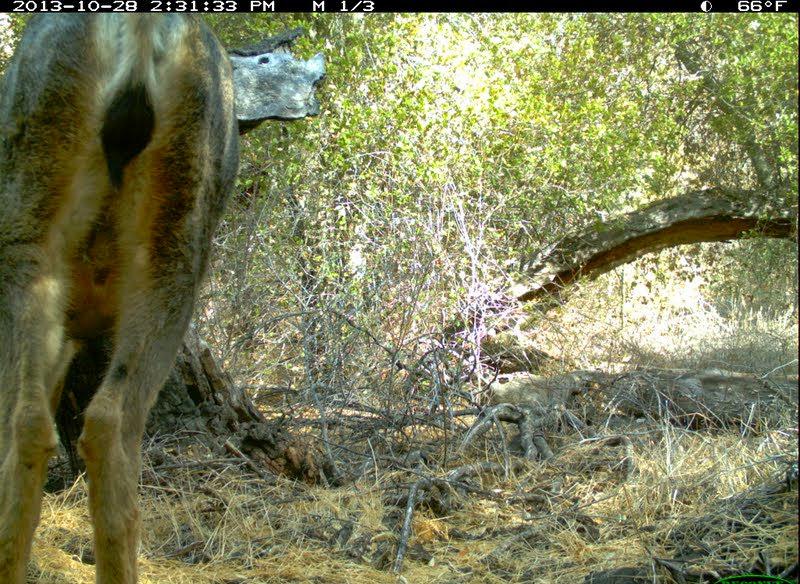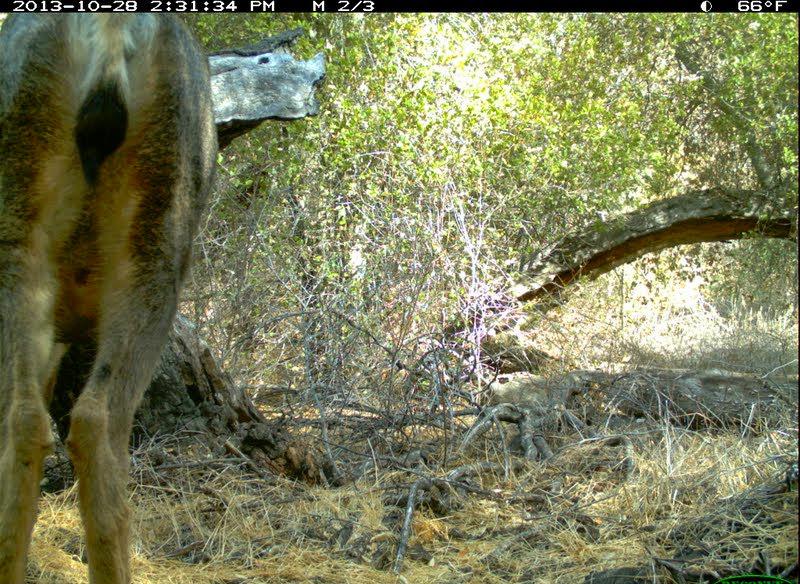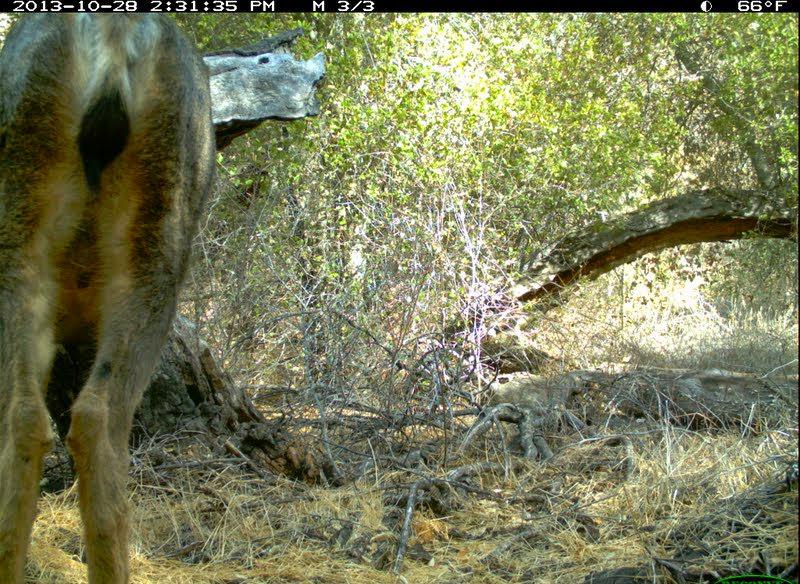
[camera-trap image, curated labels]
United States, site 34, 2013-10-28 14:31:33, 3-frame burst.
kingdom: Animalia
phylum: Chordata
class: Mammalia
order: Artiodactyla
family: Cervidae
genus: Odocoileus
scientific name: Odocoileus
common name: deer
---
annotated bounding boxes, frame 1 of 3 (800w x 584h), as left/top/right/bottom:
deer: 0/12/240/583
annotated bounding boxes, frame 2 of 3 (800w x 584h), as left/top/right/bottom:
deer: 1/12/217/583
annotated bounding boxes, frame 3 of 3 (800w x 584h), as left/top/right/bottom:
deer: 1/14/218/583